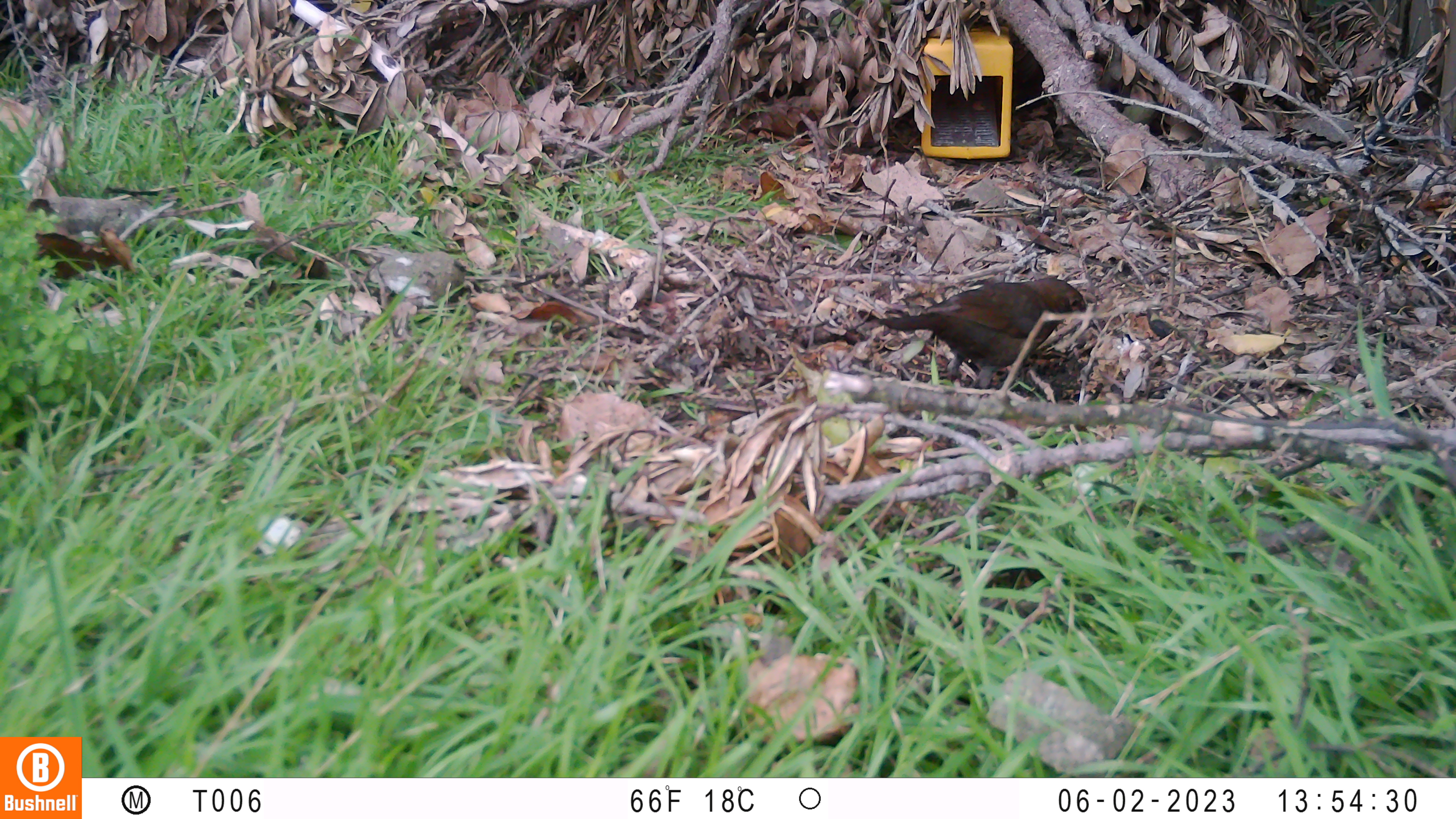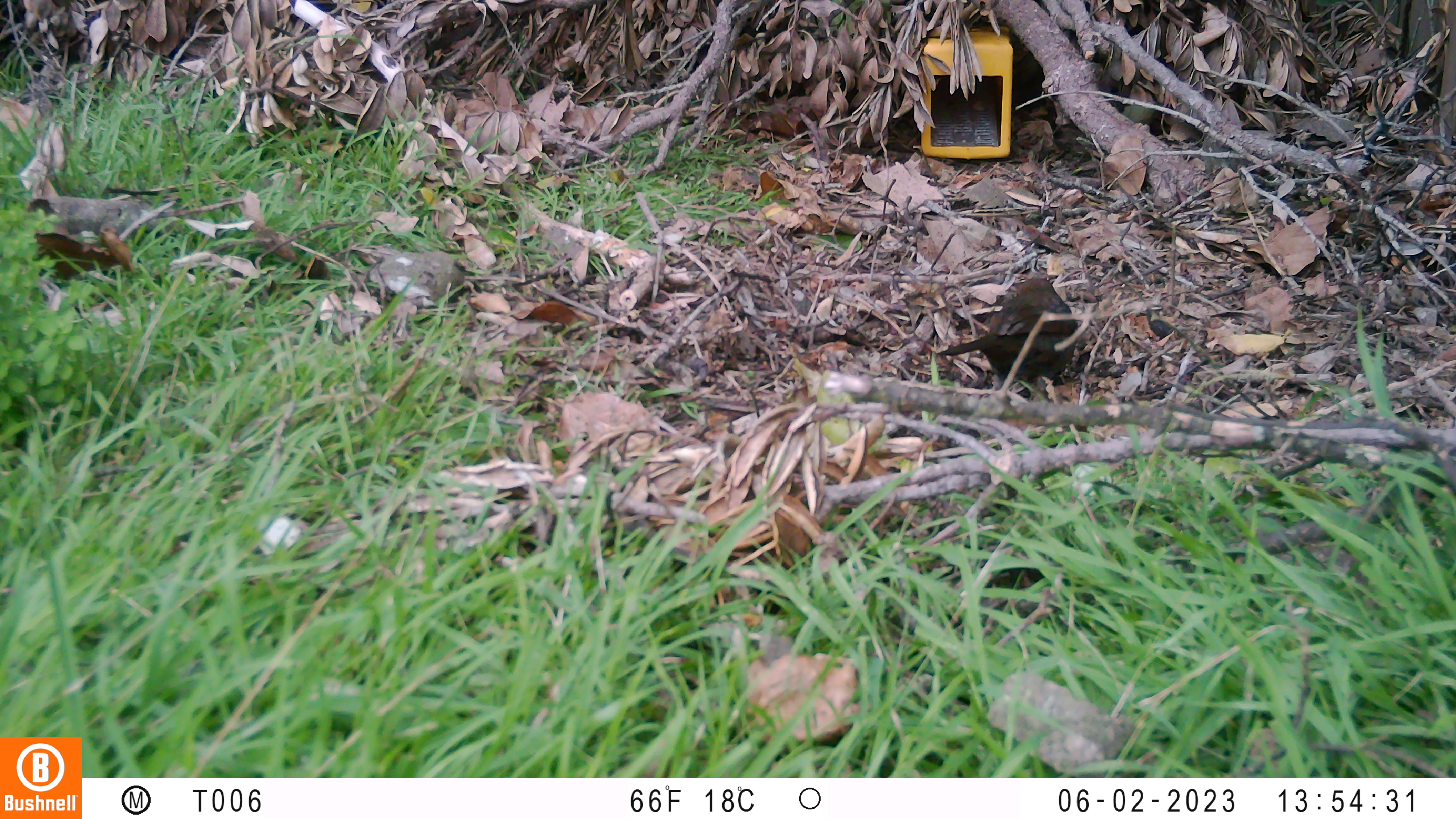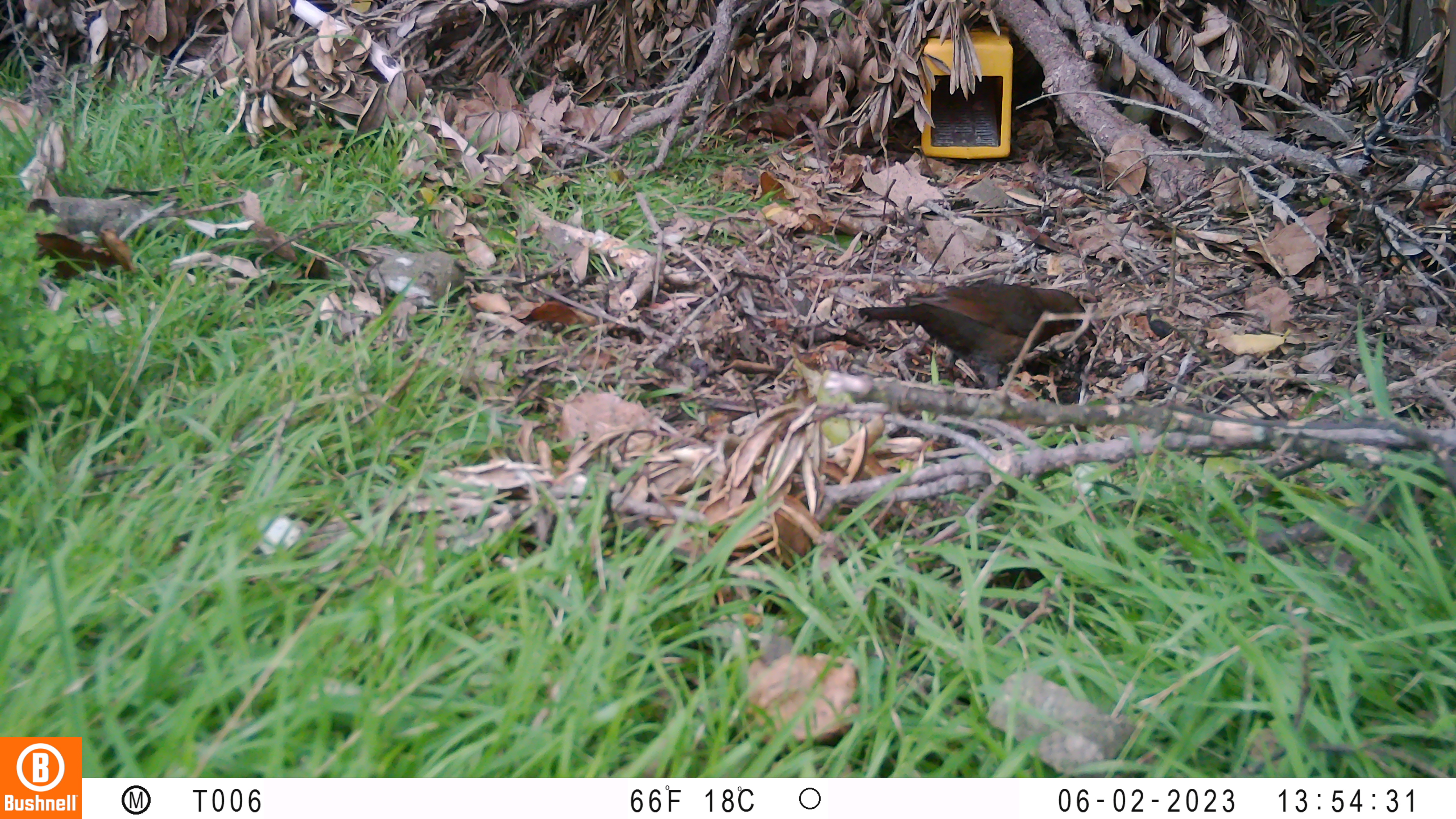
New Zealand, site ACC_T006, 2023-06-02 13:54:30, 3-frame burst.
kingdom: Animalia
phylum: Chordata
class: Aves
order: Passeriformes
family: Turdidae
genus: Turdus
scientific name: Turdus merula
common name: eurasian blackbird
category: blackbird